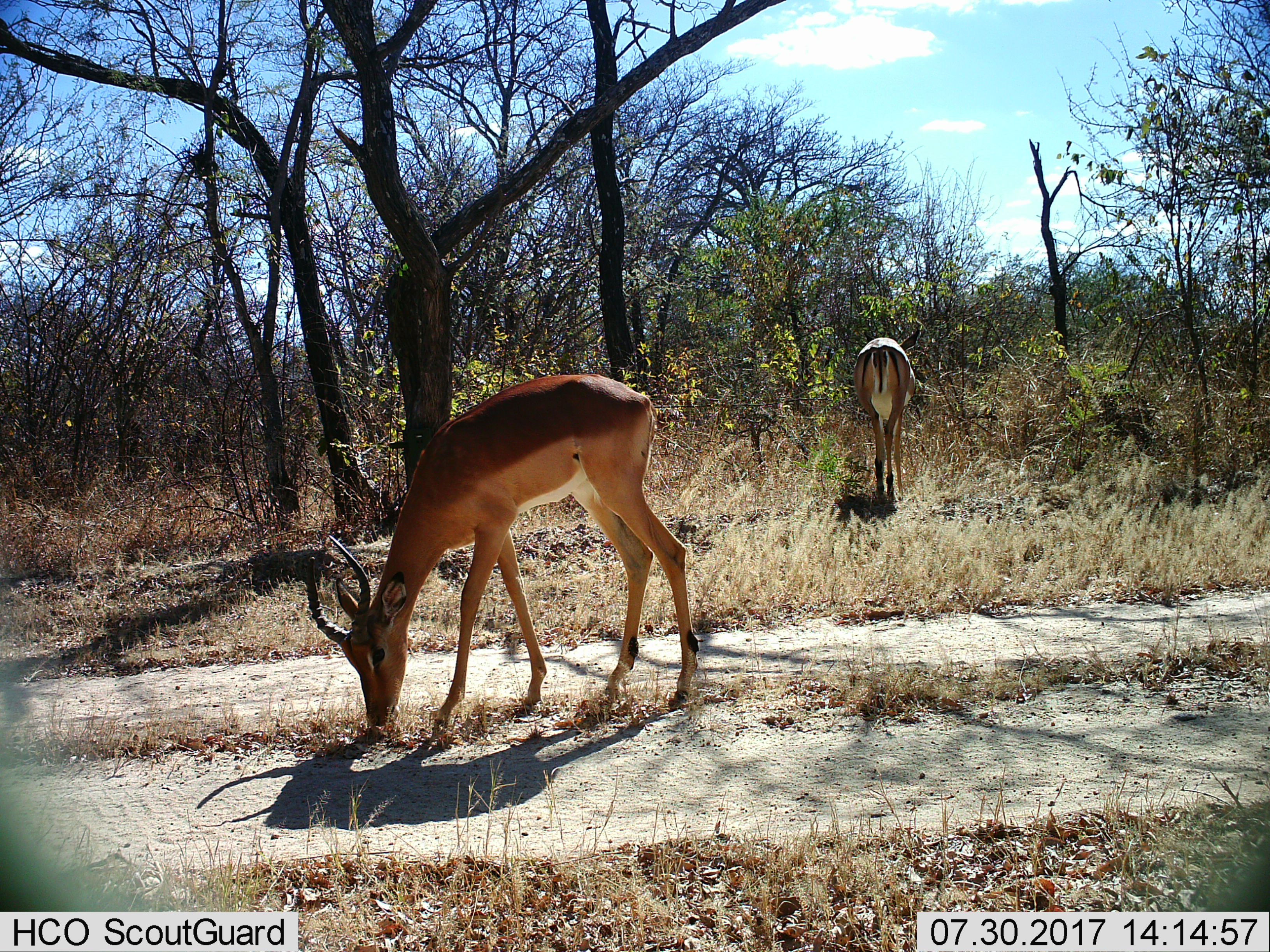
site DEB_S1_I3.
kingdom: Animalia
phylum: Chordata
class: Mammalia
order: Artiodactyla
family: Bovidae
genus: Aepyceros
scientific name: Aepyceros melampus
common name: impala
Impala (Aepyceros melampus), count 2. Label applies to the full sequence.